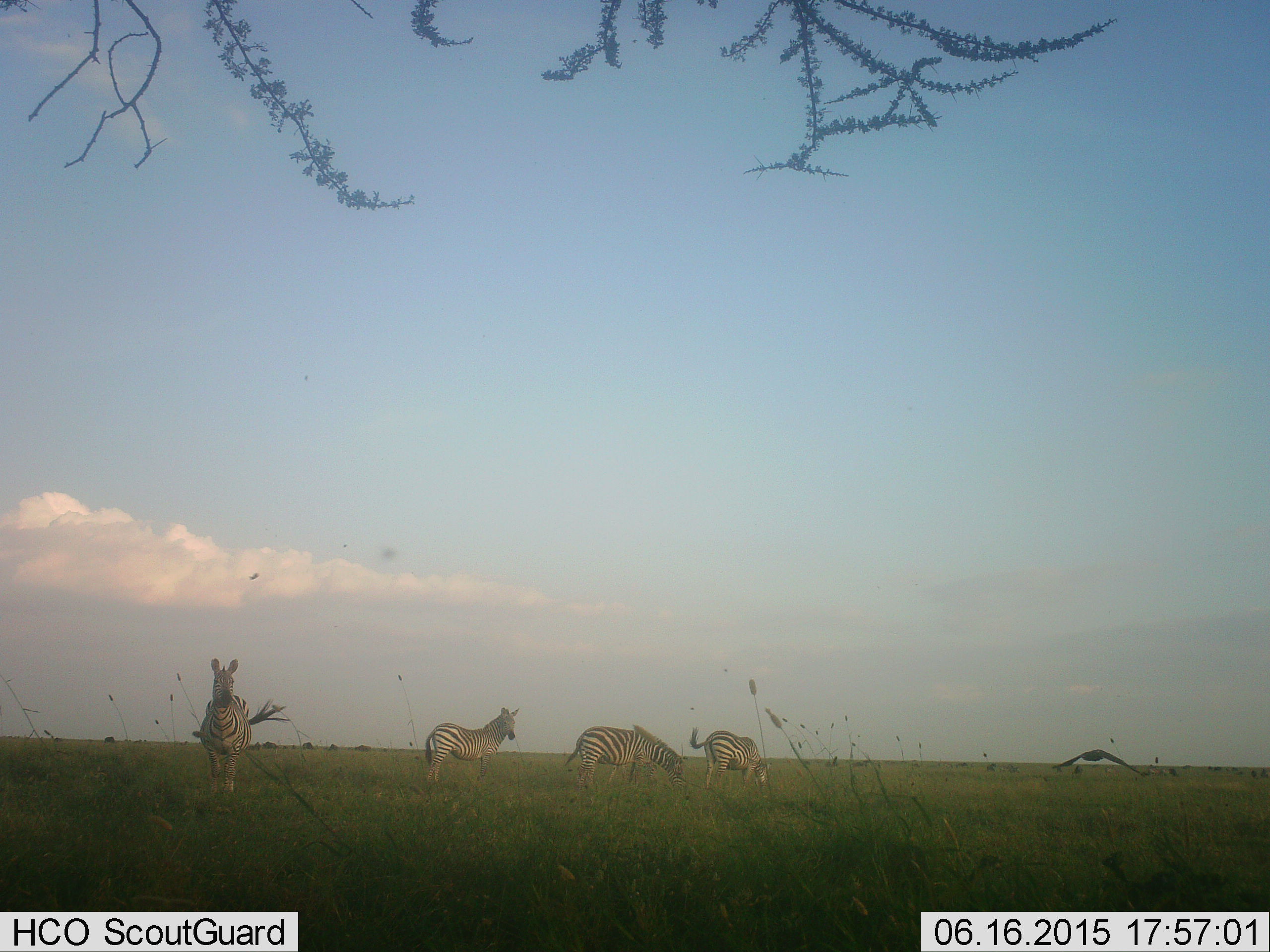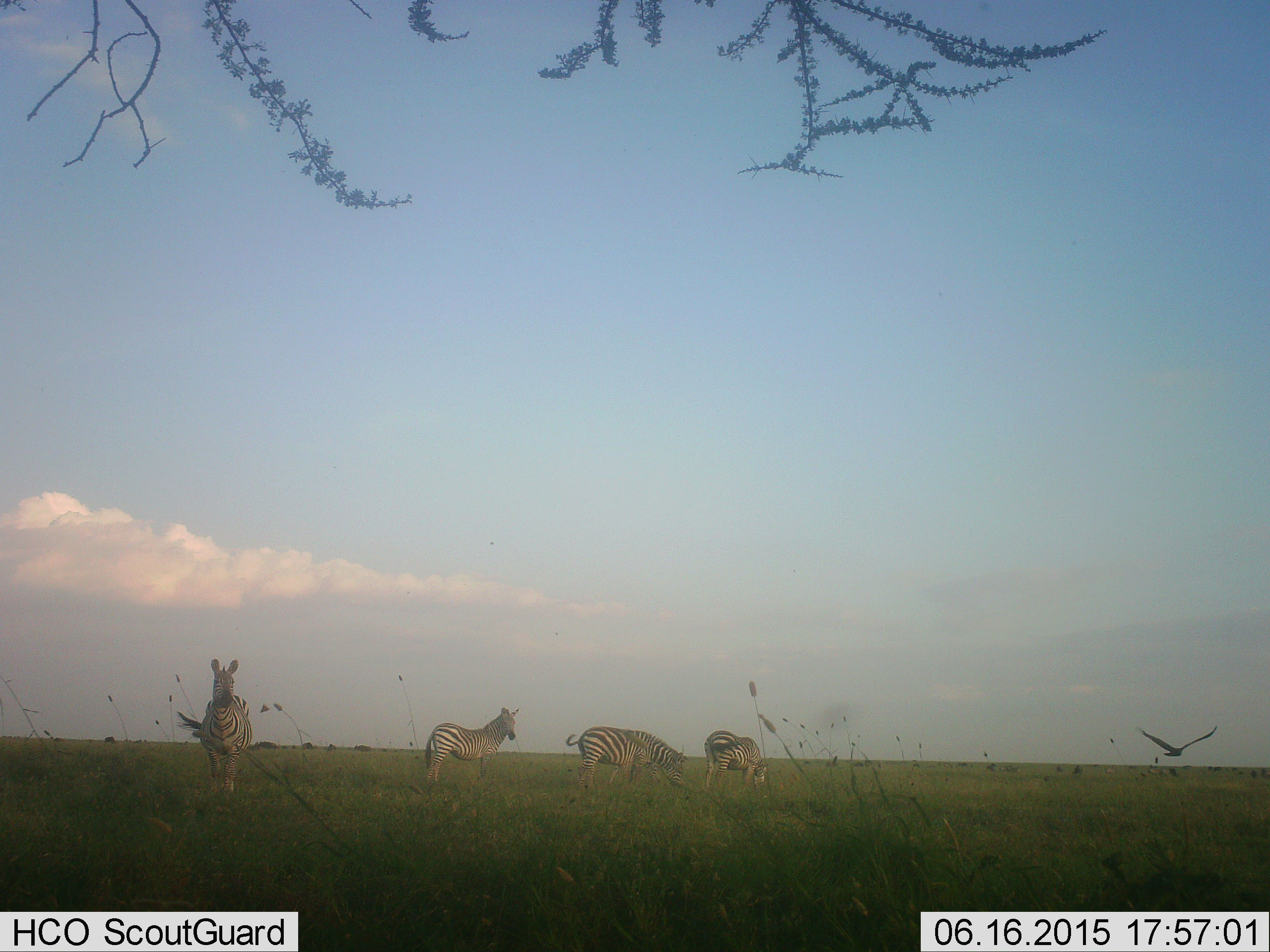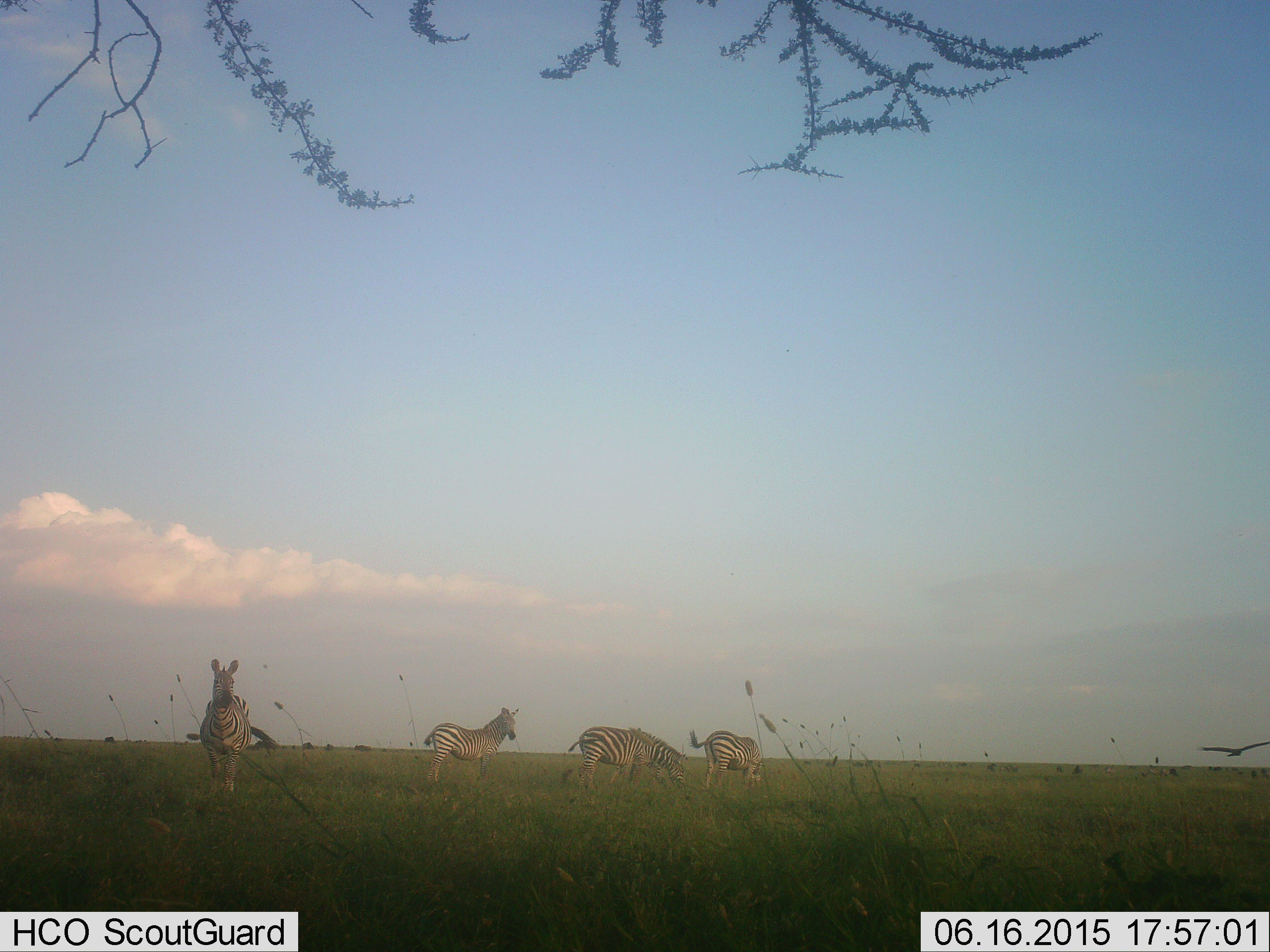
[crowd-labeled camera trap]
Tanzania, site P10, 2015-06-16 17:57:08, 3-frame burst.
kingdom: Animalia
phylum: Chordata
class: Aves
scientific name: Aves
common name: bird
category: otherbird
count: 1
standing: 0%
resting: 0%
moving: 100%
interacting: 0%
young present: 0%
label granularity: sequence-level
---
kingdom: Animalia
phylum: Chordata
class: Mammalia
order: Perissodactyla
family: Equidae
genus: Equus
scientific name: Equus quagga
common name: plains zebra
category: zebra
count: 4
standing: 88%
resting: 0%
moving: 12%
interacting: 0%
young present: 6%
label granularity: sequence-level